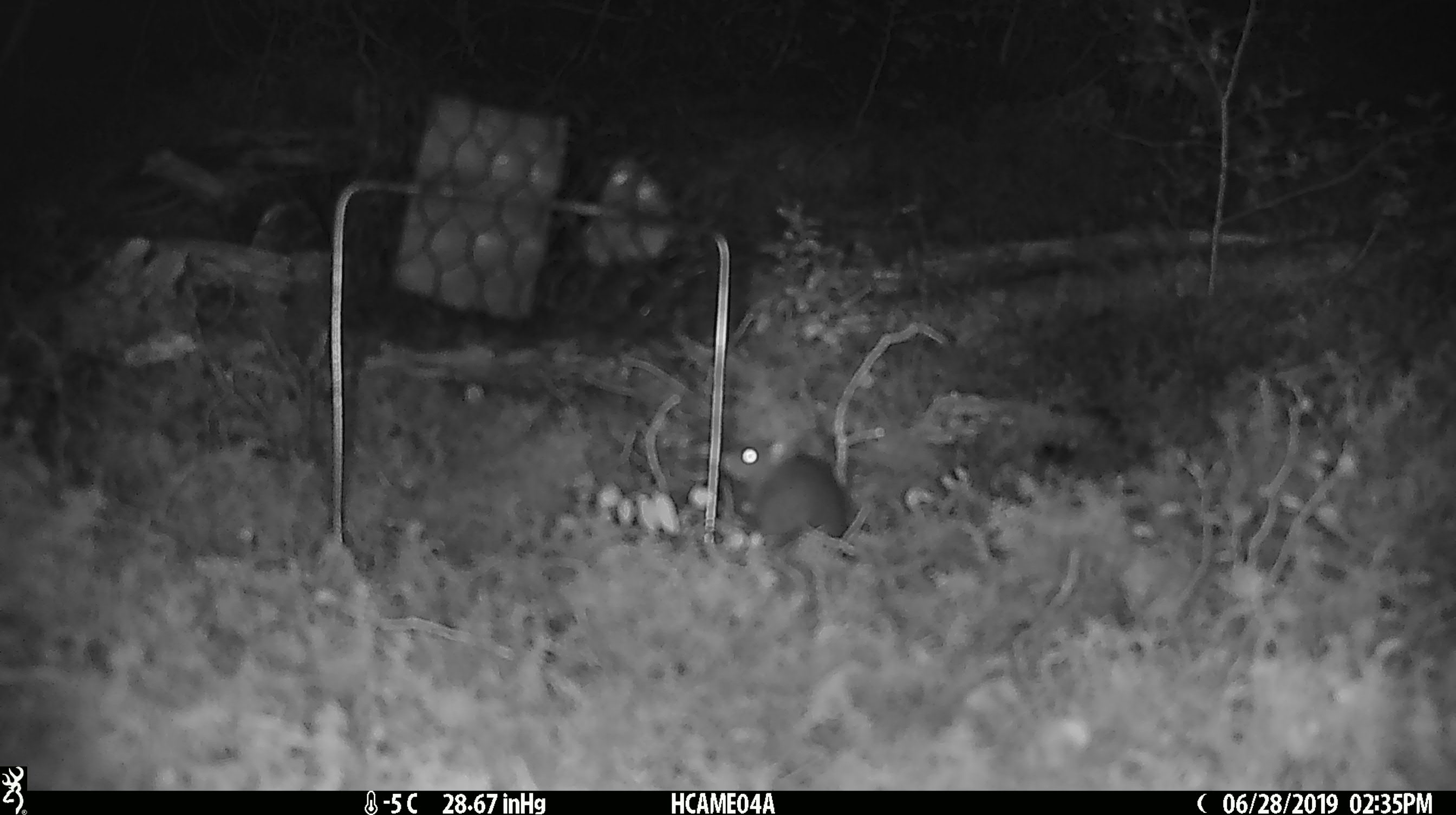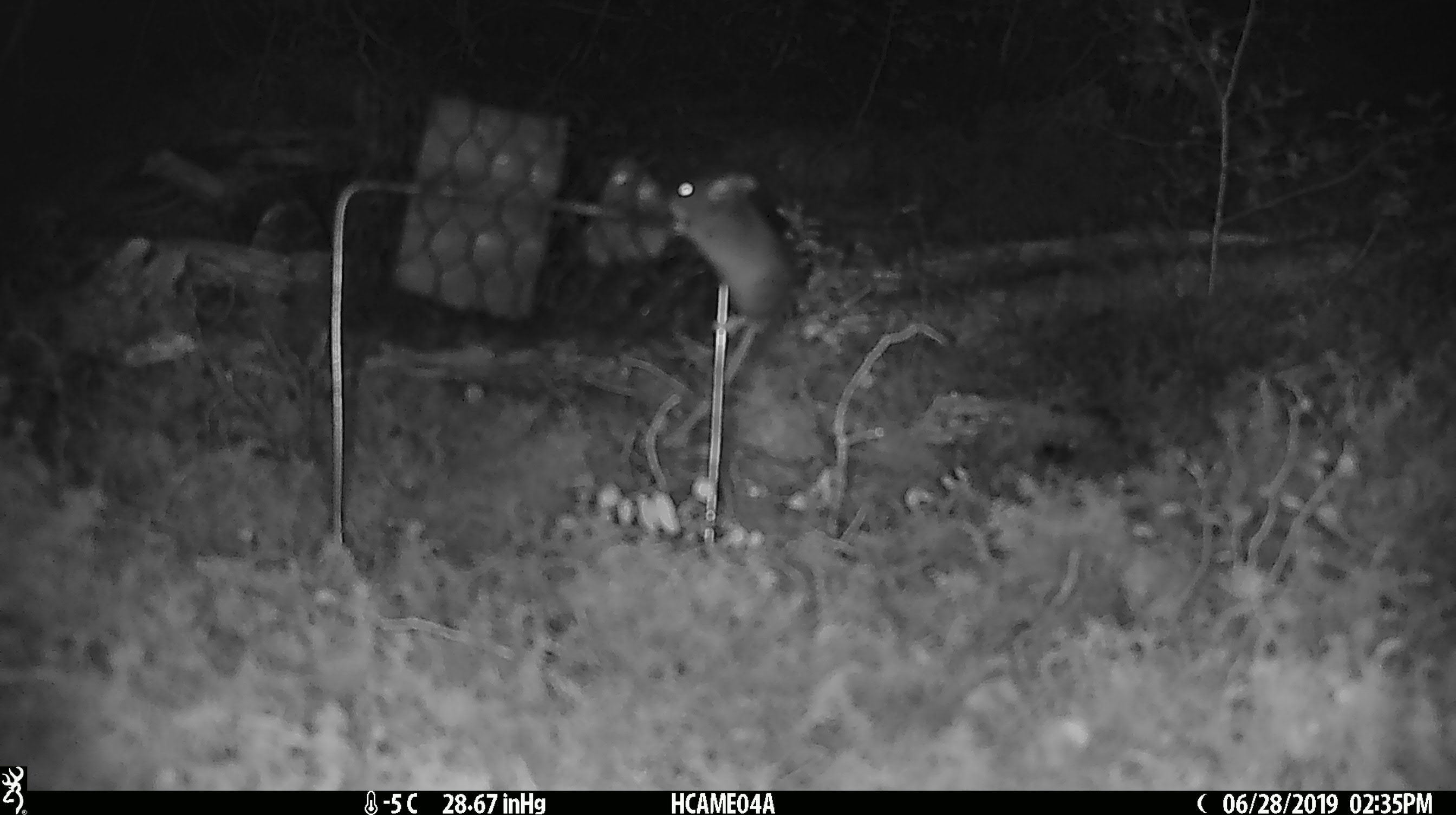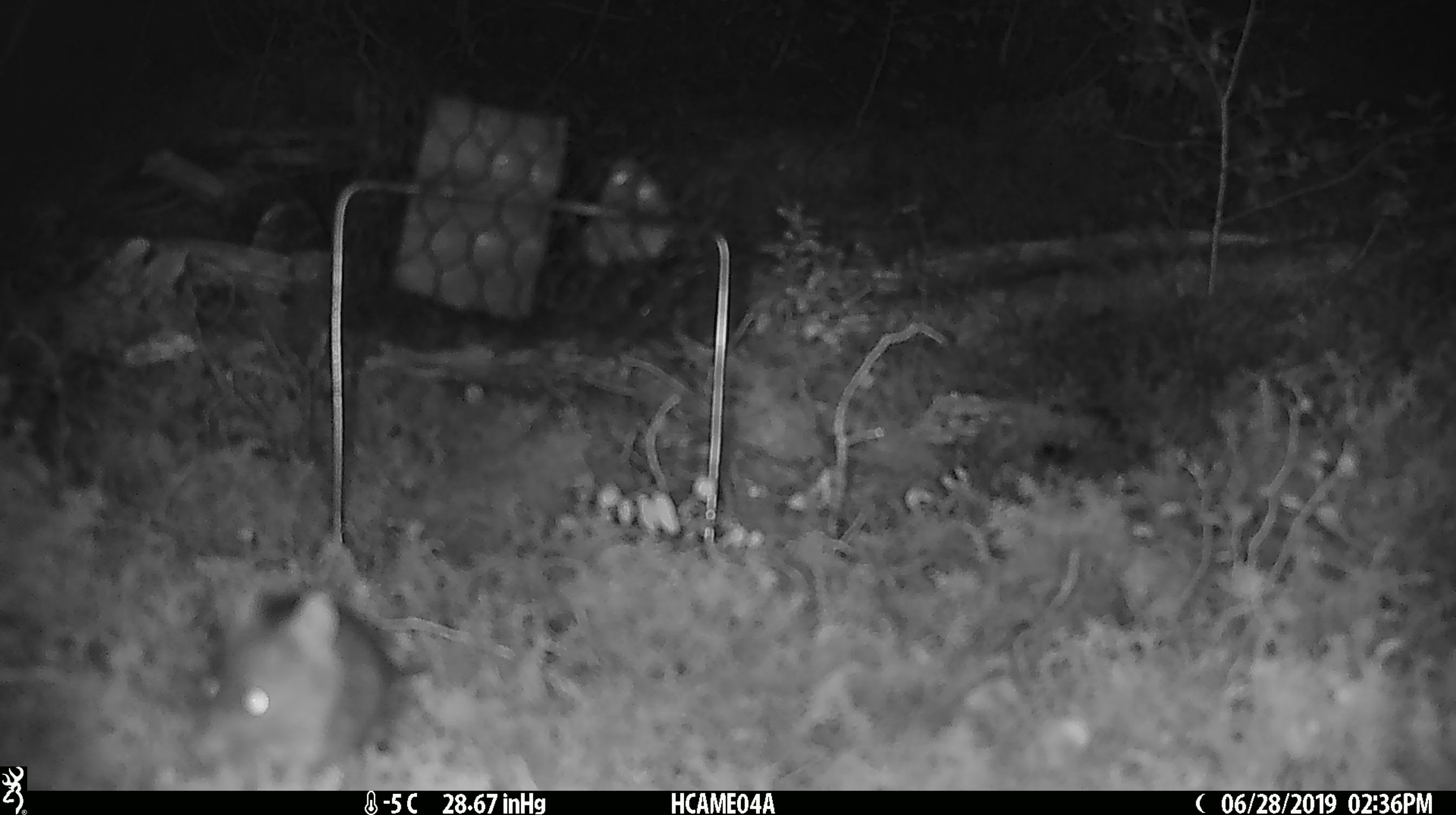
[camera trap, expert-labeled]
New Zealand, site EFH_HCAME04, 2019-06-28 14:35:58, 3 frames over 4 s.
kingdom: Animalia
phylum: Chordata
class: Mammalia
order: Rodentia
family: Muridae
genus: Mus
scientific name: Mus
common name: mouse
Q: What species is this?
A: Mouse (Mus).